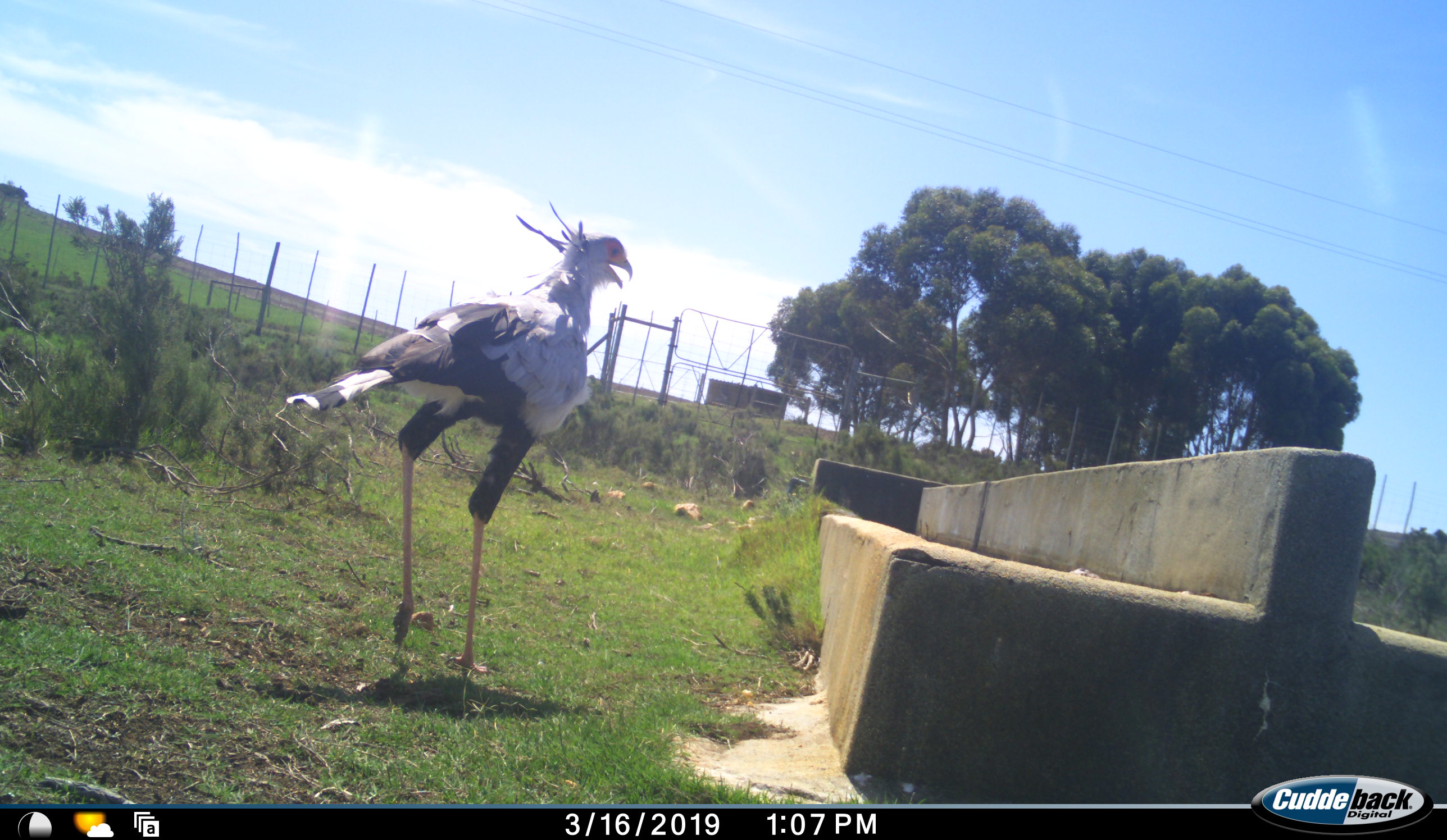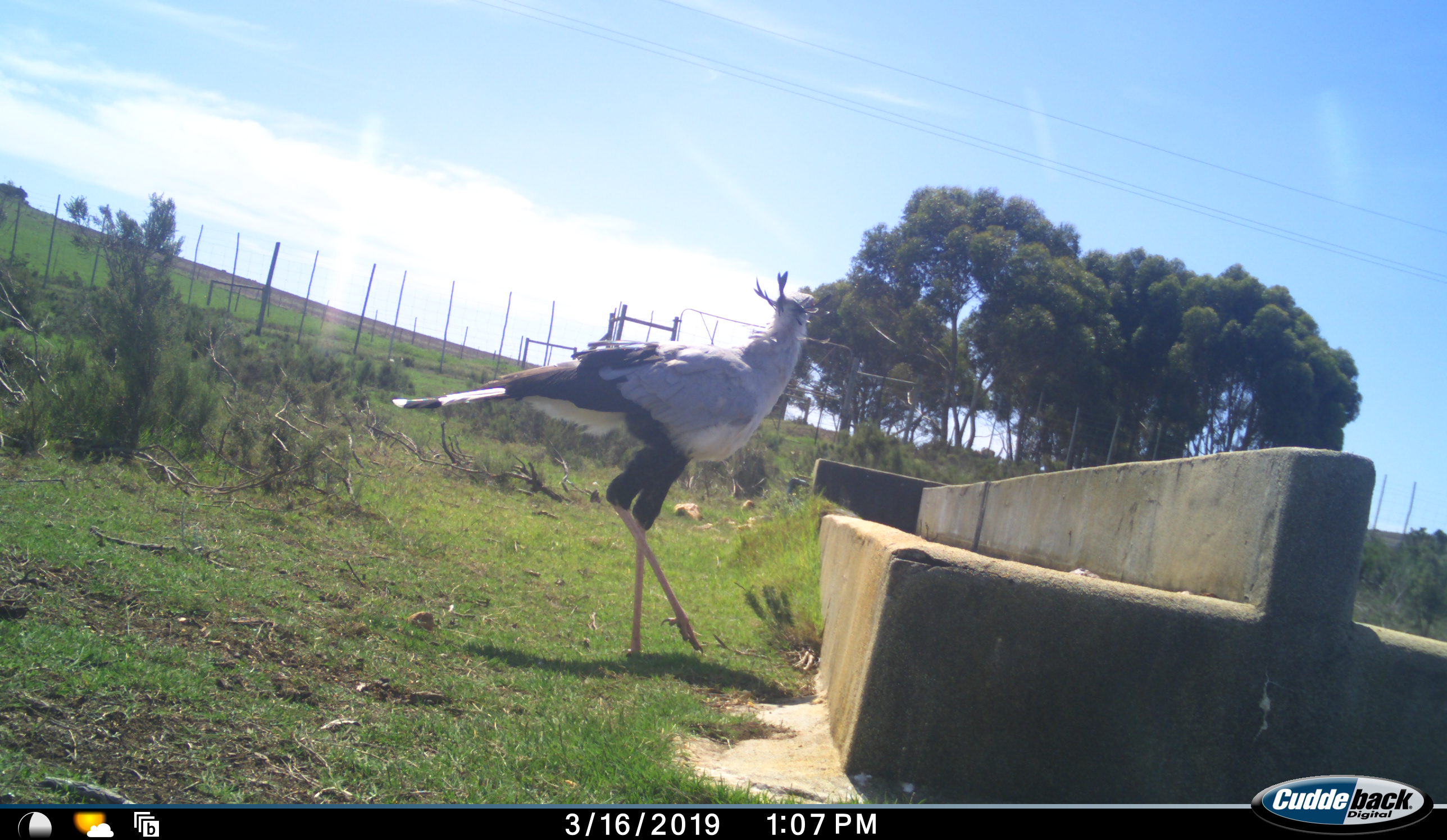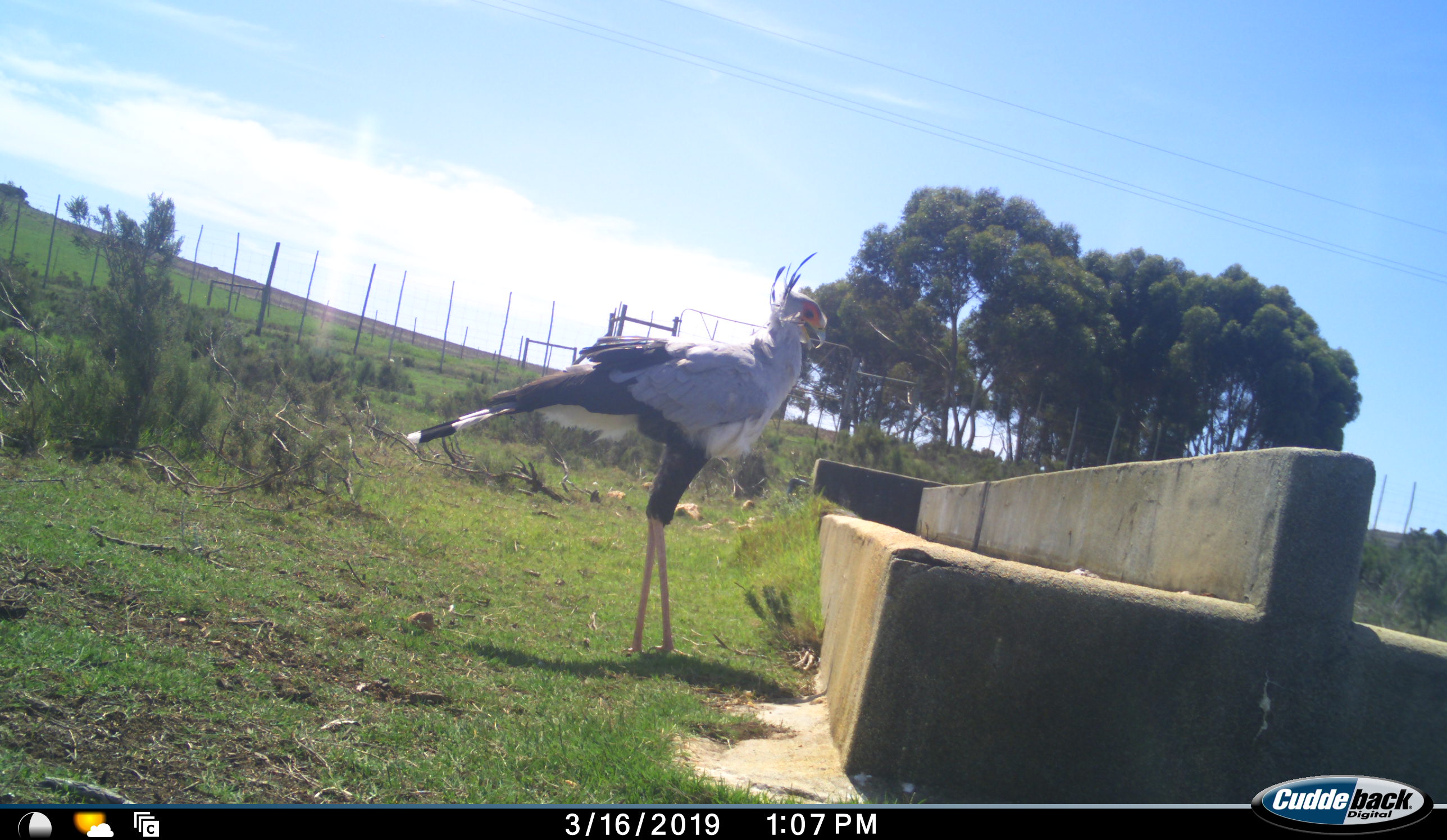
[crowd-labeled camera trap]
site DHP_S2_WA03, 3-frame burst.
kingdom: Animalia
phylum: Chordata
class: Aves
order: Accipitriformes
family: Sagittariidae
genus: Sagittarius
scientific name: Sagittarius serpentarius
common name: secretarybird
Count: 1.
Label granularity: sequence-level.